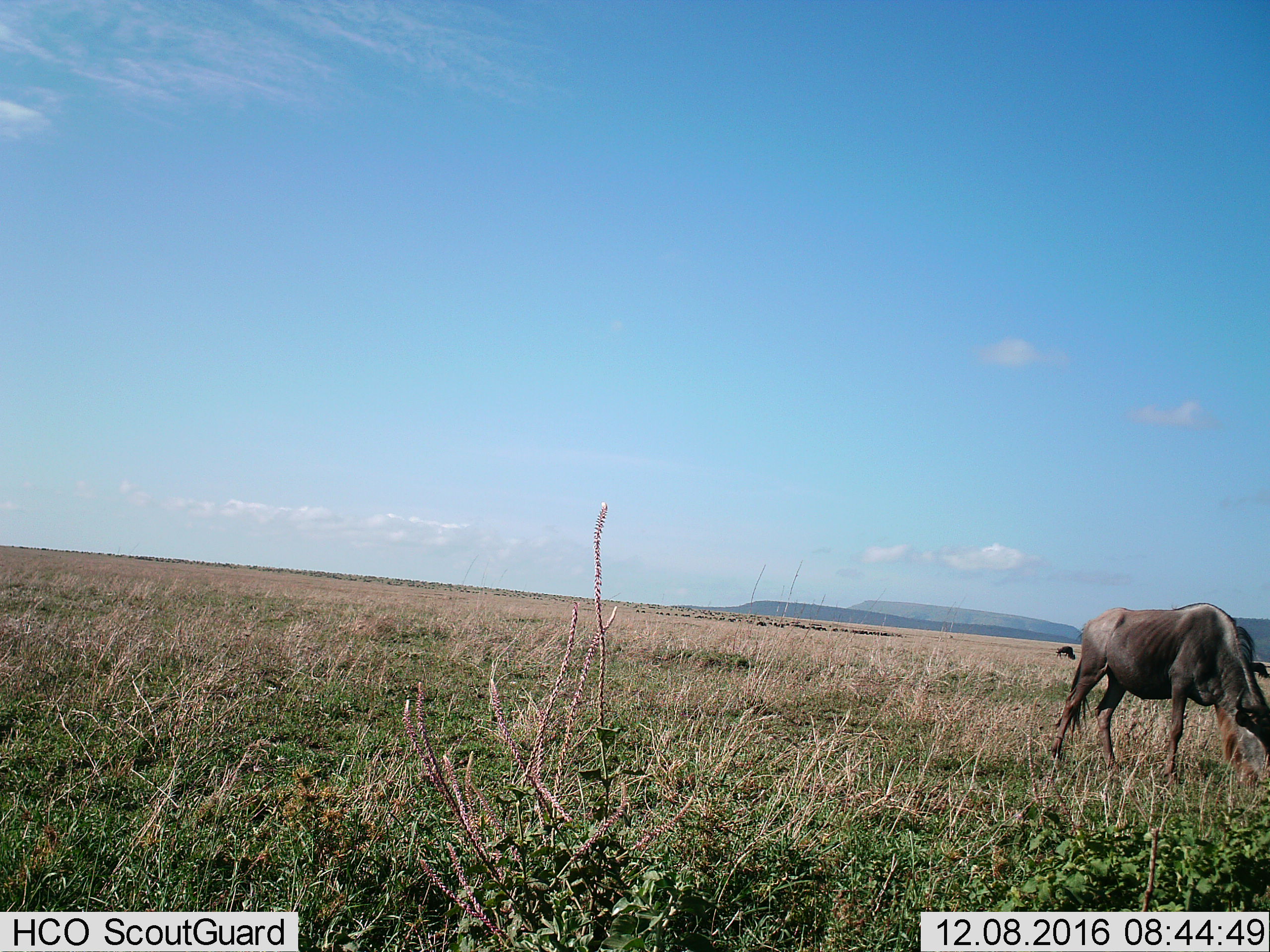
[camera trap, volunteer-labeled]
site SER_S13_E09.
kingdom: Animalia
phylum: Chordata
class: Mammalia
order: Artiodactyla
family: Bovidae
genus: Connochaetes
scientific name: Connochaetes taurinus taurinus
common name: blue wildebeest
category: wildebeestblue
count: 1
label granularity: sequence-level